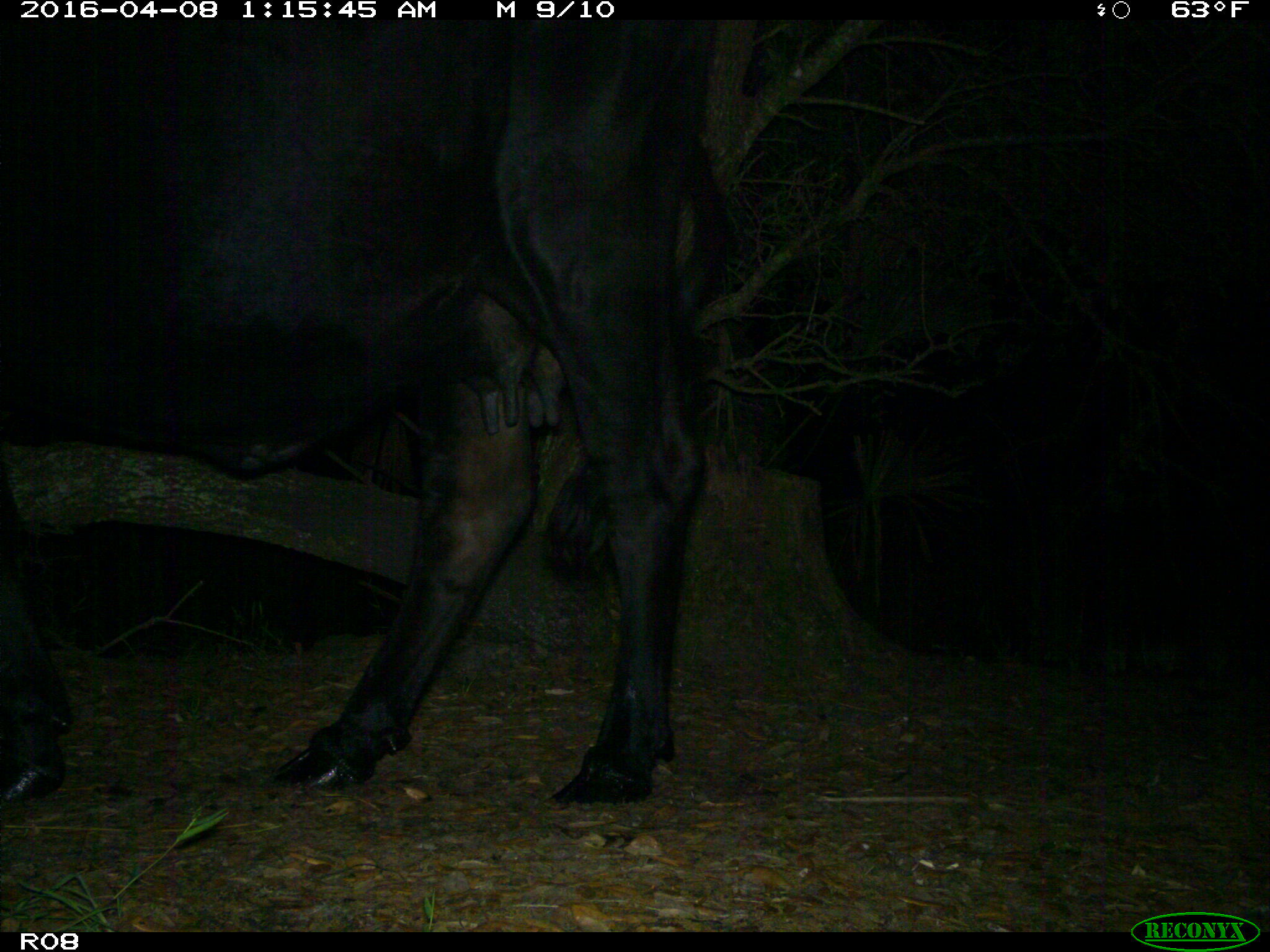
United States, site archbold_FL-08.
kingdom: Animalia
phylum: Chordata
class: Mammalia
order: Artiodactyla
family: Bovidae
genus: Bos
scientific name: Bos taurus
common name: domestic cow